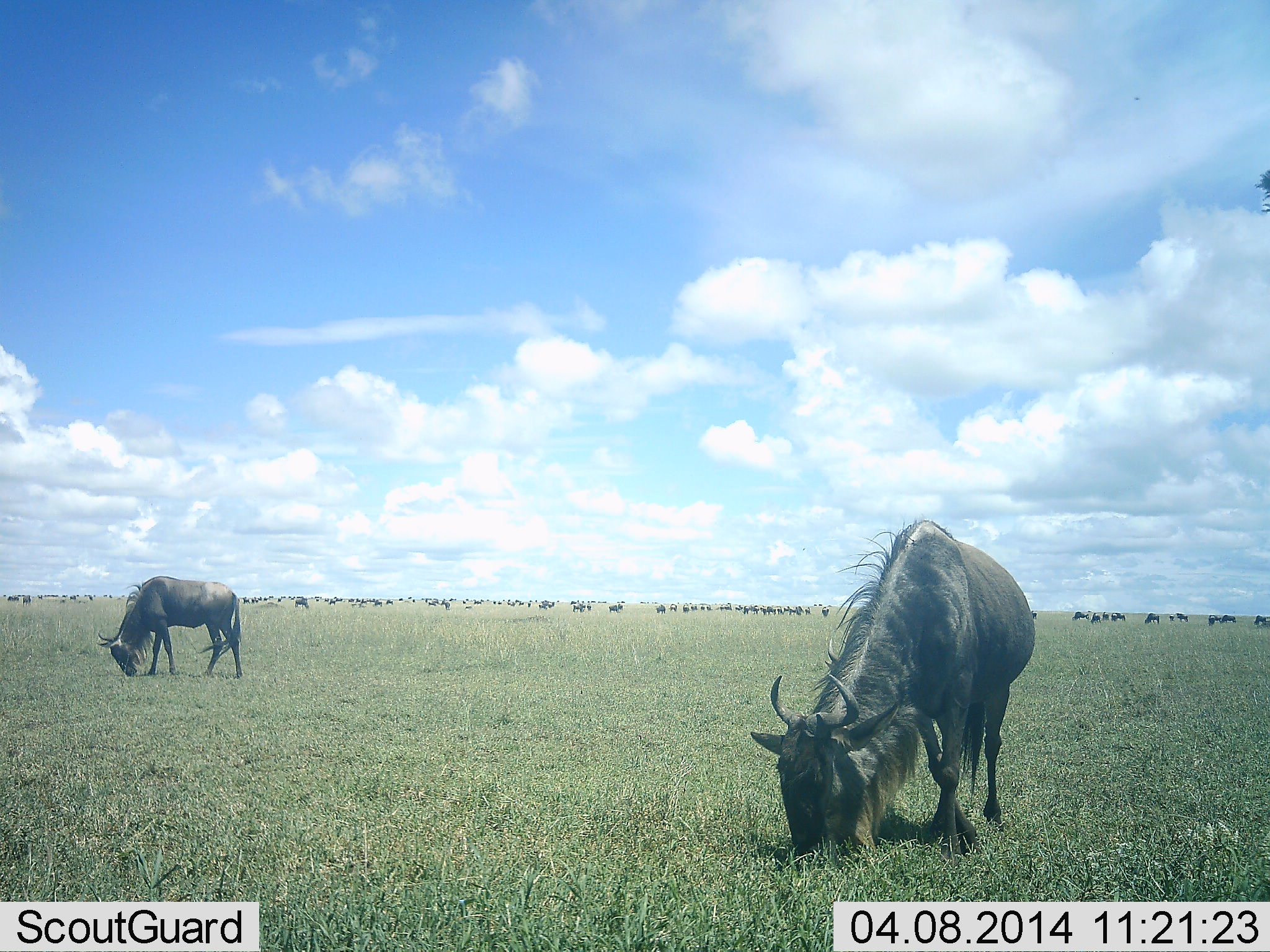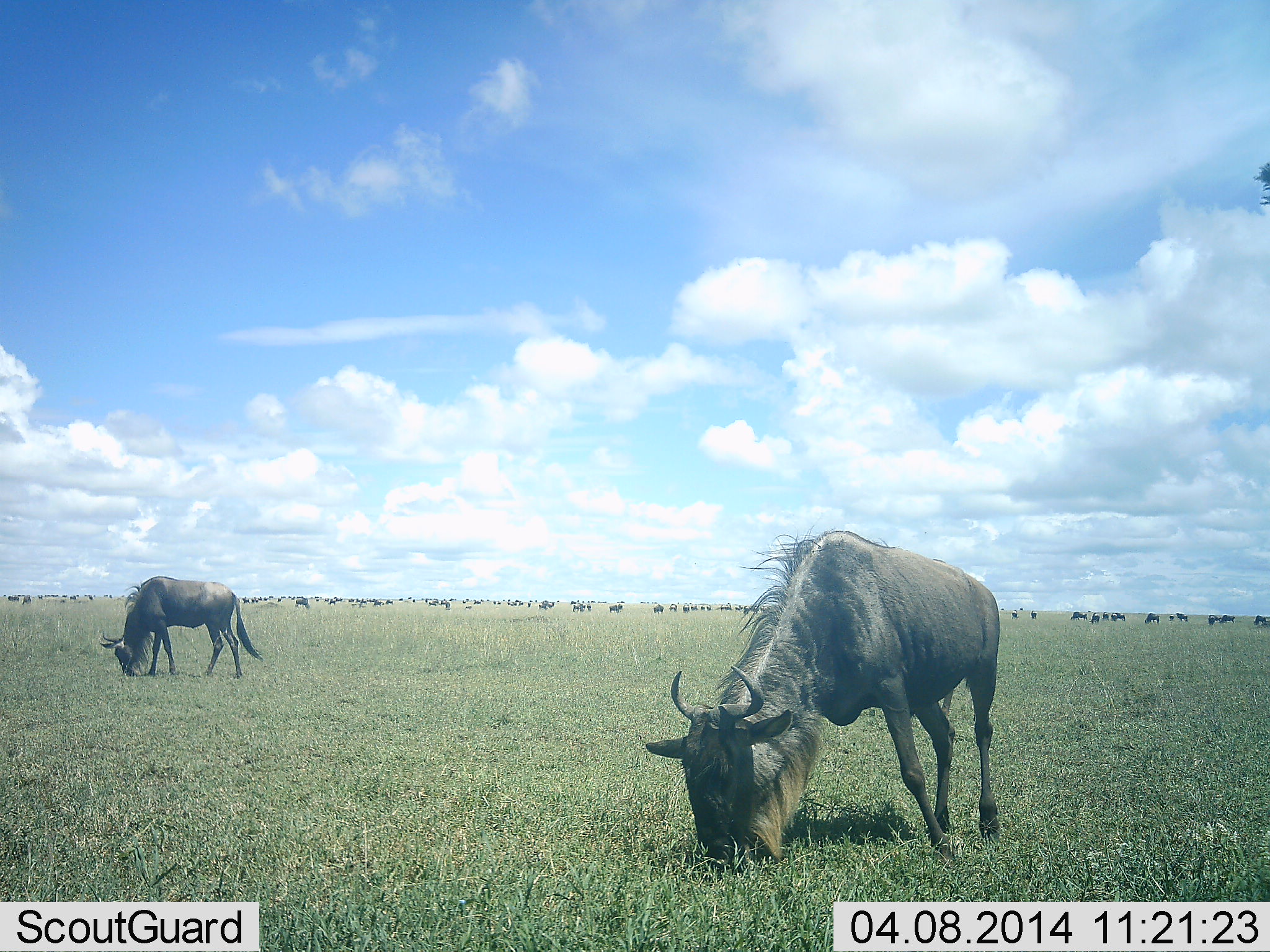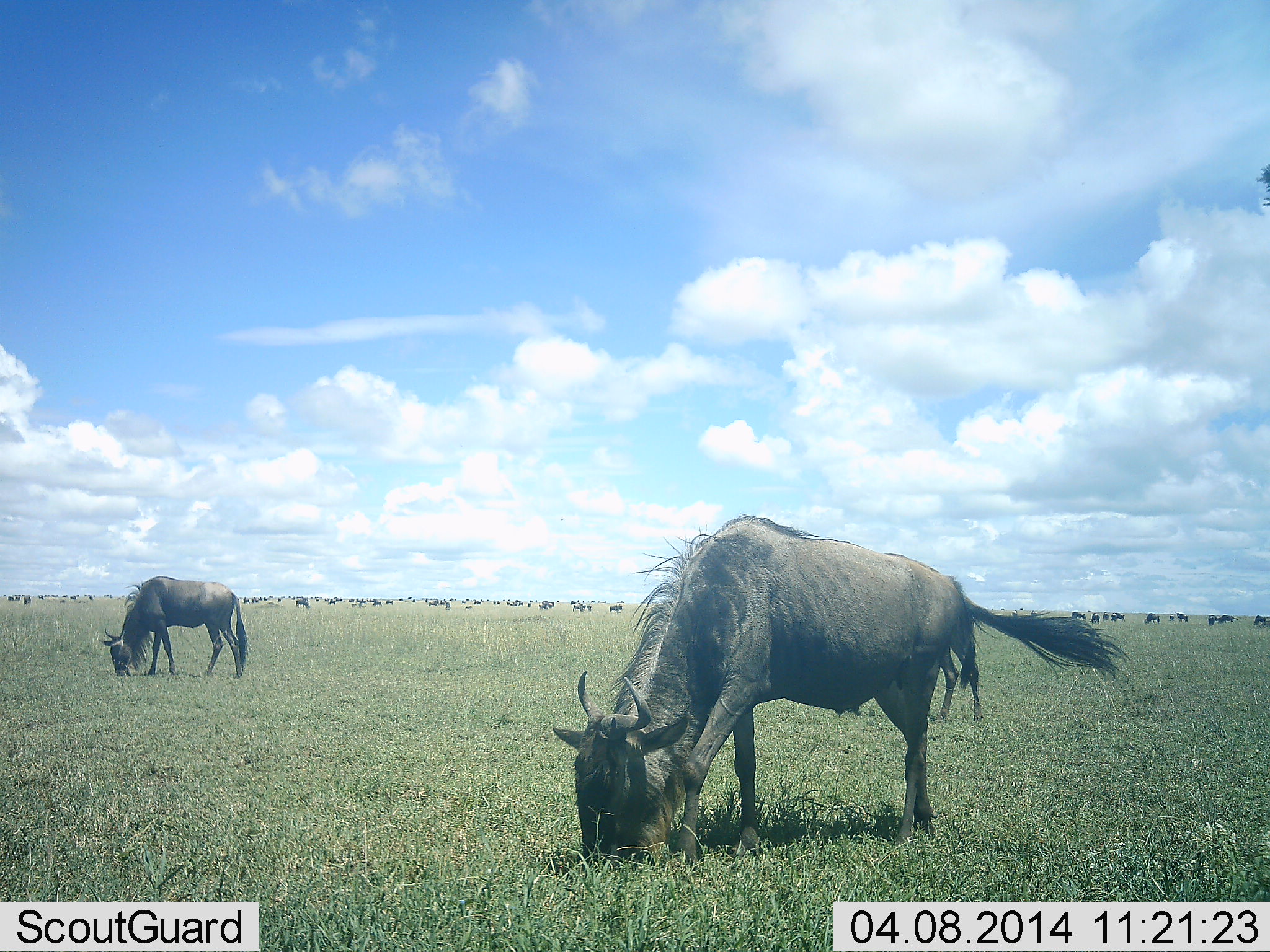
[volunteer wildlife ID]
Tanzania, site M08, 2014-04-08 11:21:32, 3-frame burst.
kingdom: Animalia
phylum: Chordata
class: Mammalia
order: Artiodactyla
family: Bovidae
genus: Connochaetes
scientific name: Connochaetes taurinus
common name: blue wildebeest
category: wildebeest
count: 51+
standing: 10%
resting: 0%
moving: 20%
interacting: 0%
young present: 0%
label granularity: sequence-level